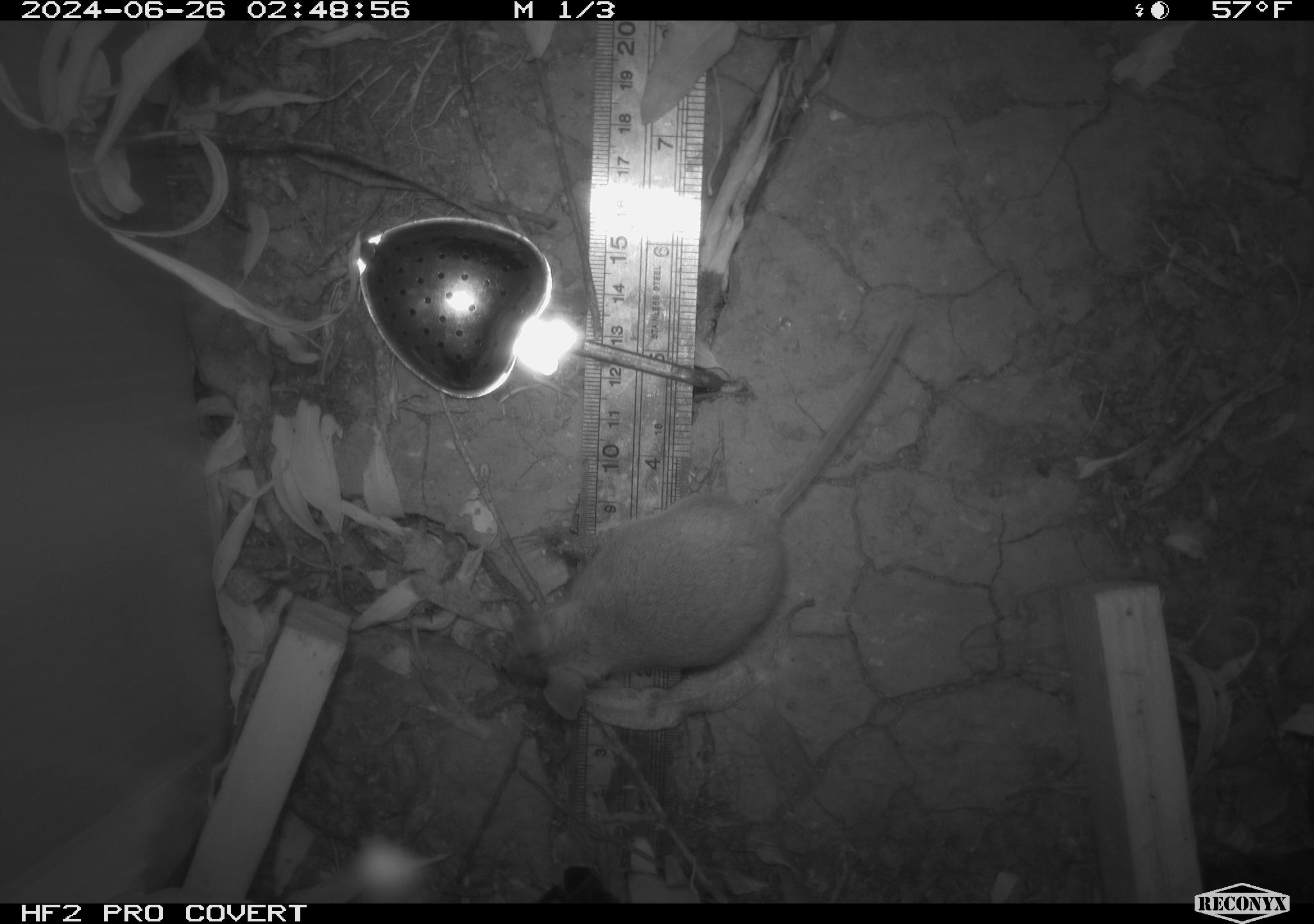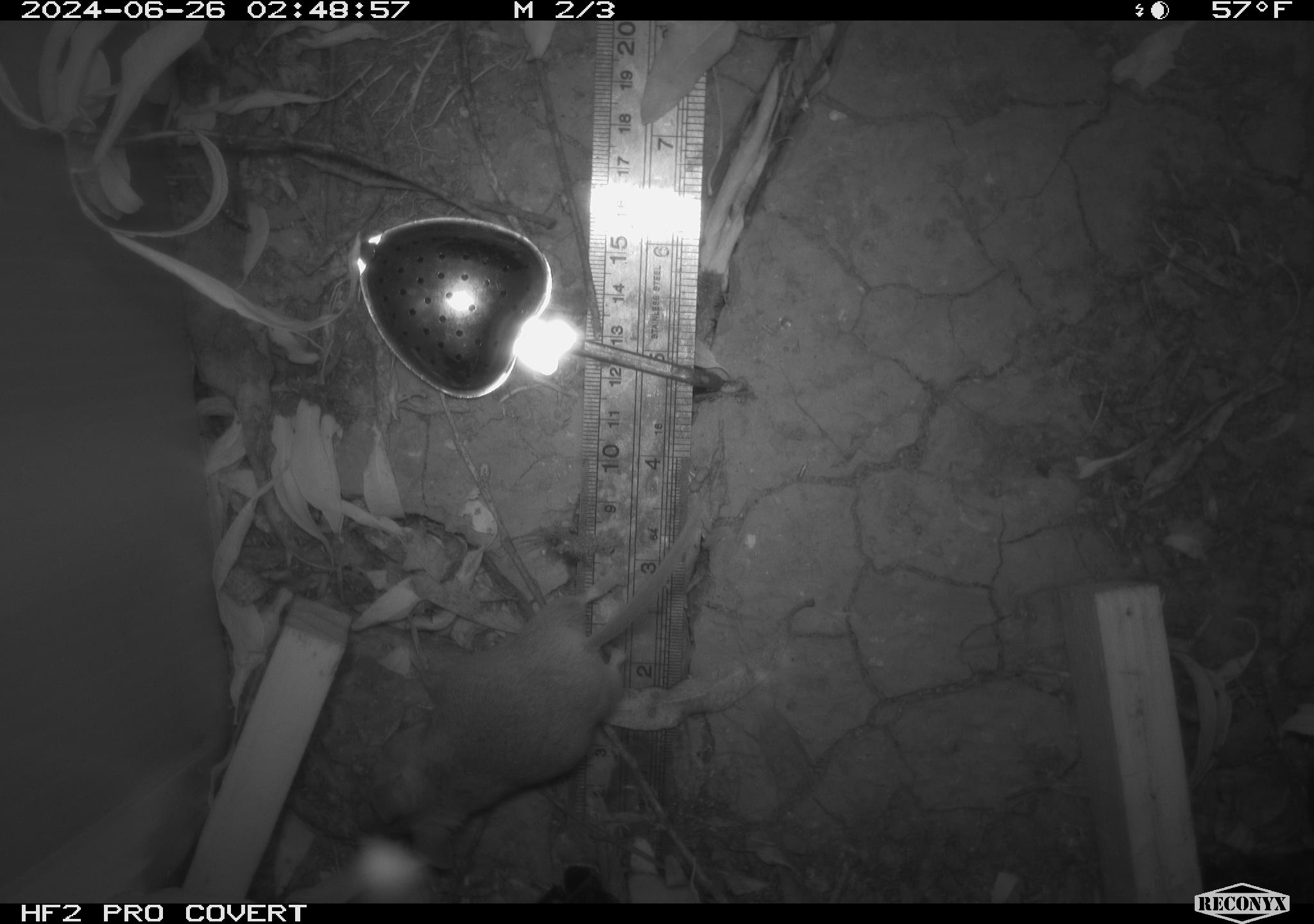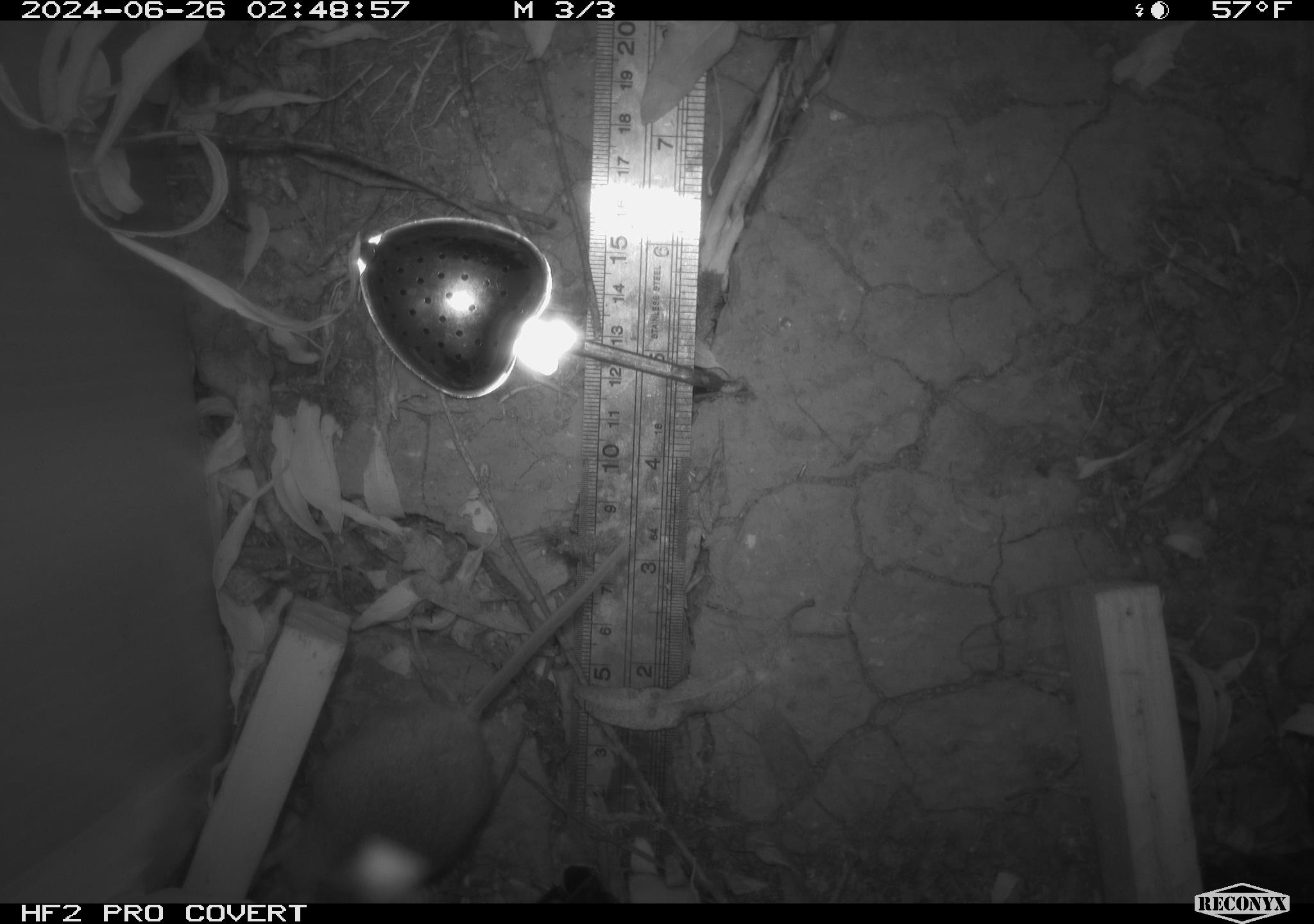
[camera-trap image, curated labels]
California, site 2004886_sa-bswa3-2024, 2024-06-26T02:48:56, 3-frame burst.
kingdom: Animalia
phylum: Chordata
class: Mammalia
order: Rodentia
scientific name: Rodentia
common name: mouse species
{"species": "mouse species (Rodentia)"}